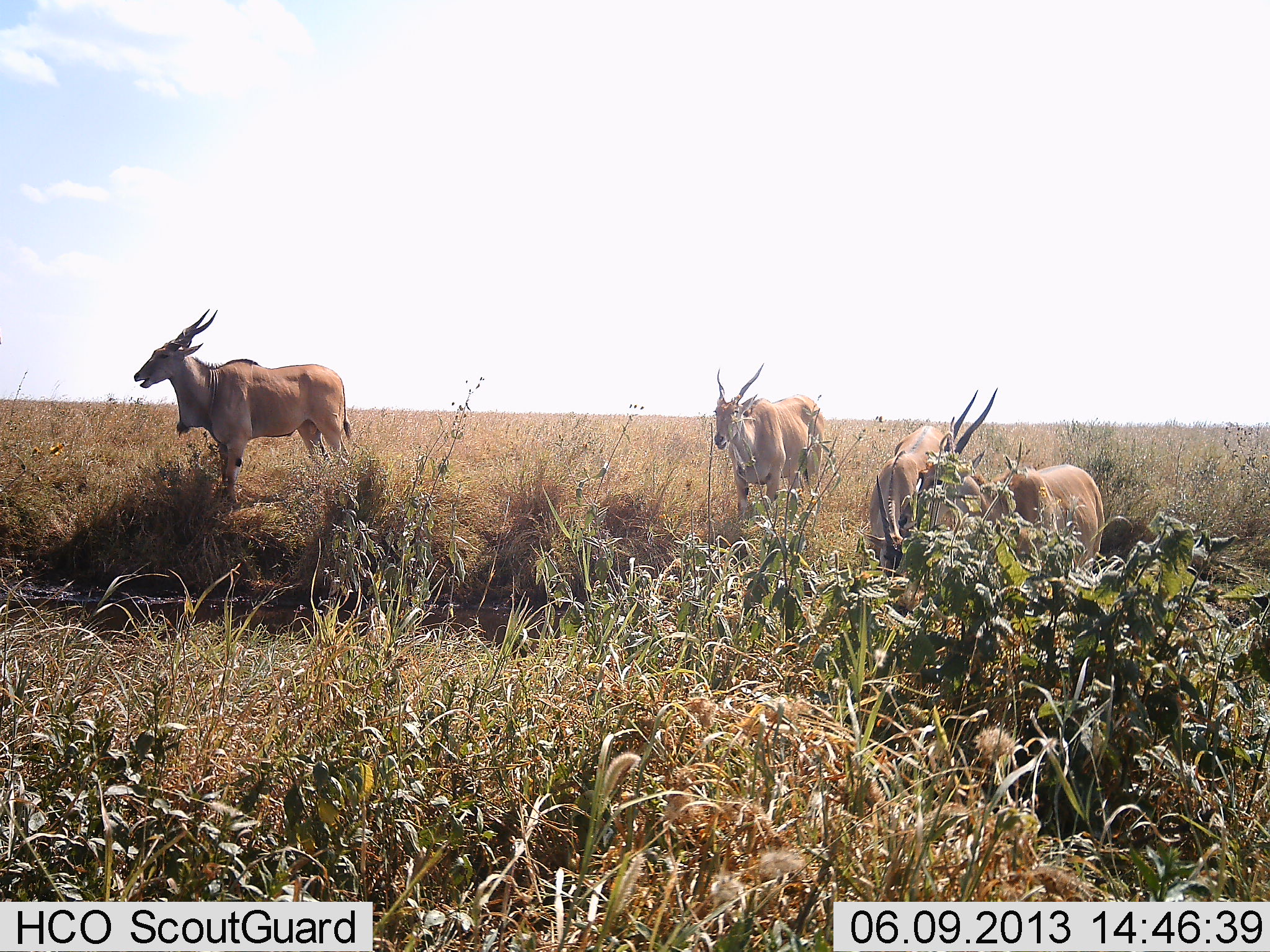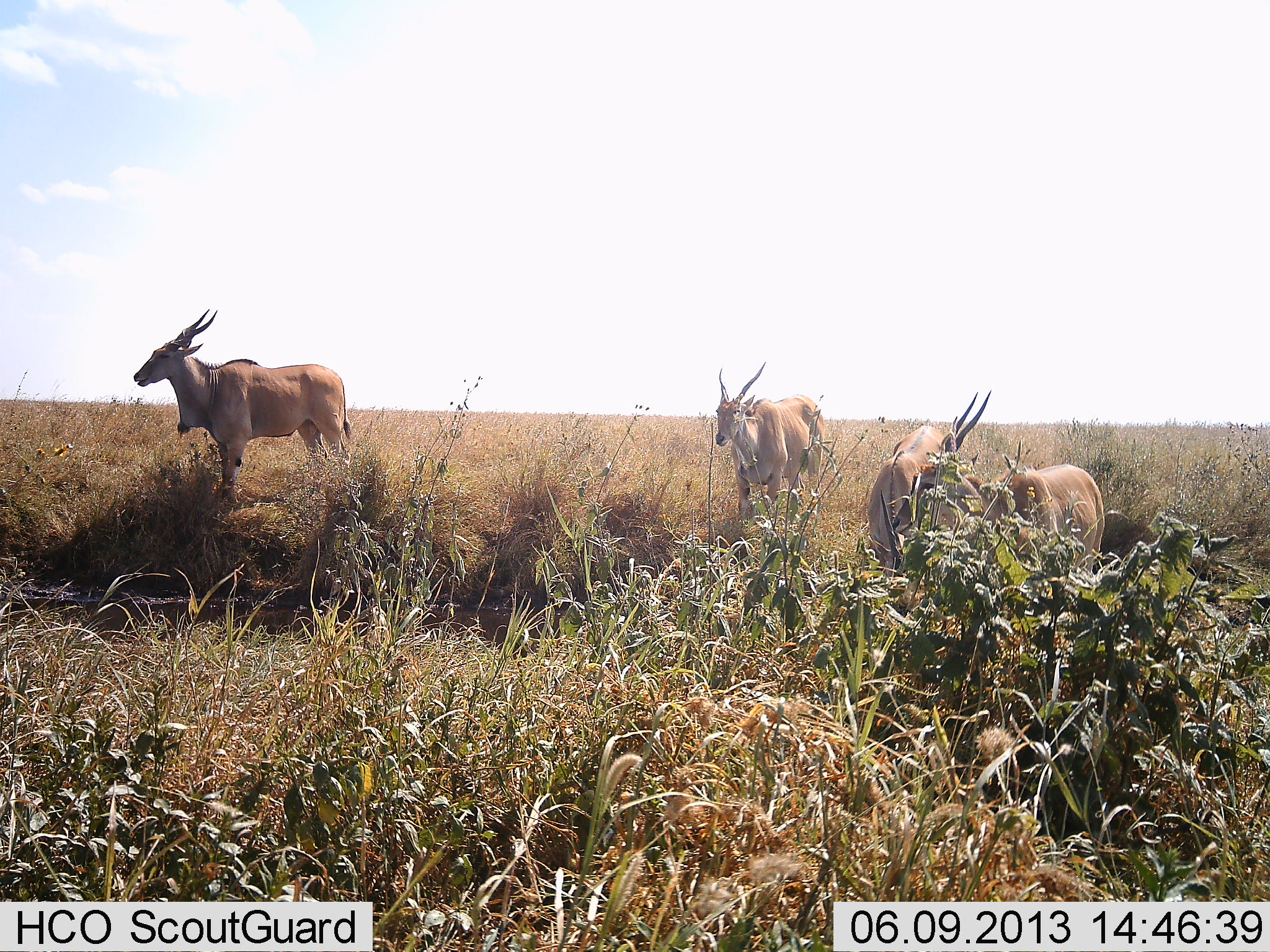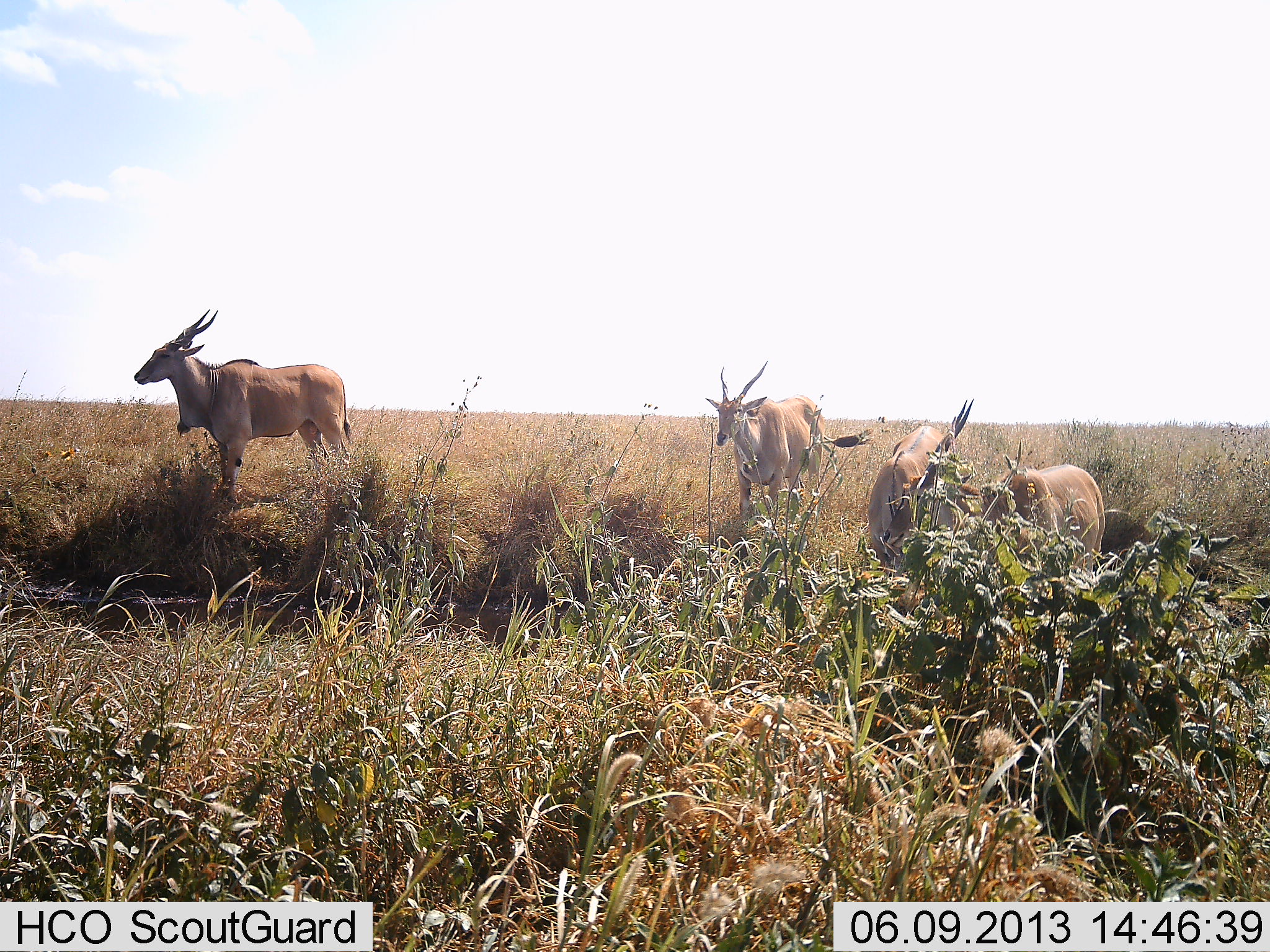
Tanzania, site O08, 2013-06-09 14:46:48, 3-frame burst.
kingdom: Animalia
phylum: Chordata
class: Mammalia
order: Artiodactyla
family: Bovidae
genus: Tragelaphus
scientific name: Tragelaphus oryx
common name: eland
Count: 4.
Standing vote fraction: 94%.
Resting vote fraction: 3%.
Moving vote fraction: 3%.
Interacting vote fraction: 6%.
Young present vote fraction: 0%.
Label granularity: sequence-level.